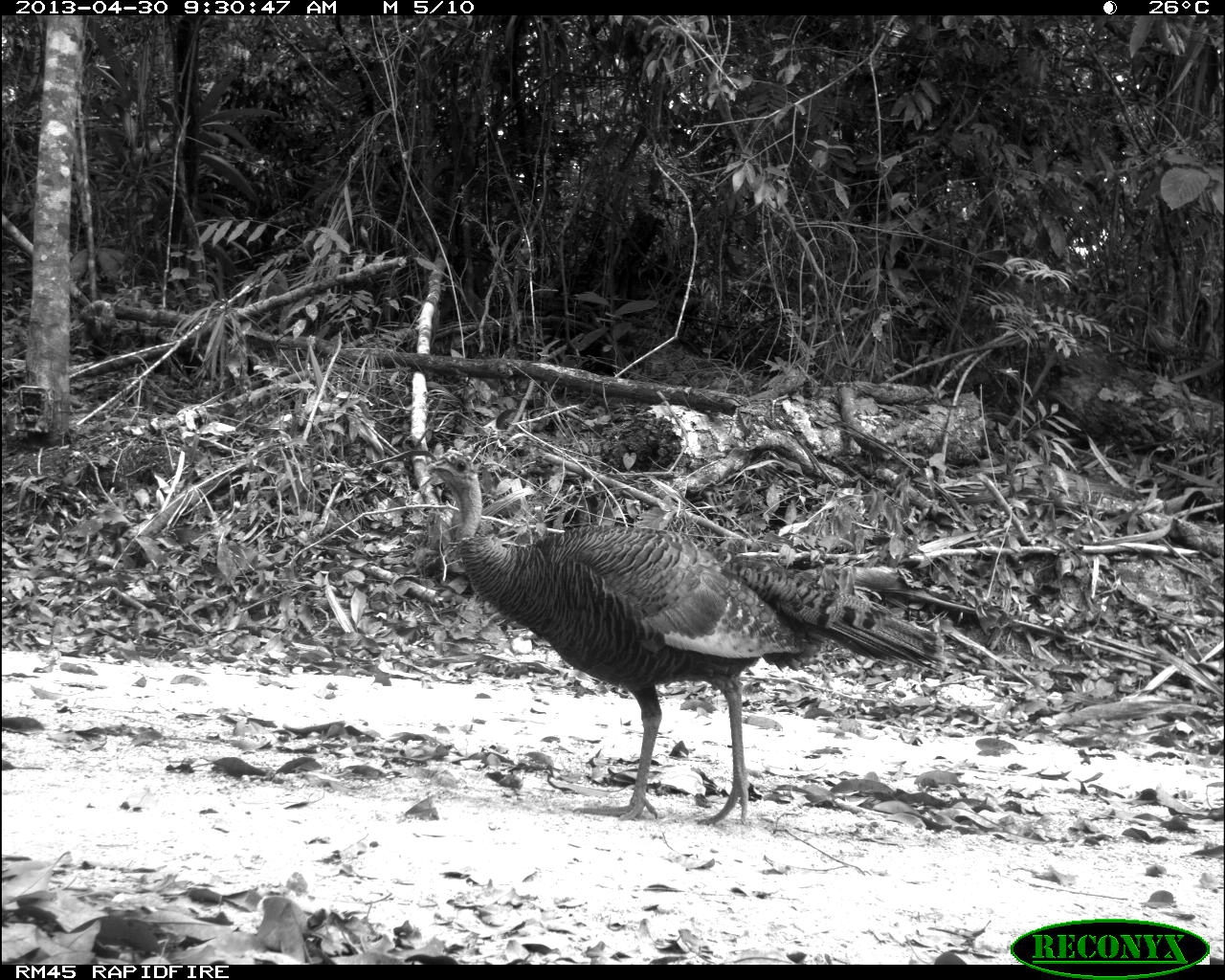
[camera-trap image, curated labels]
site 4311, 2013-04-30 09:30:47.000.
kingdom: Animalia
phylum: Chordata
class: Aves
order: Galliformes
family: Phasianidae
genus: Meleagris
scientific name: Meleagris ocellata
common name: ocellated turkey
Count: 1.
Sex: female.